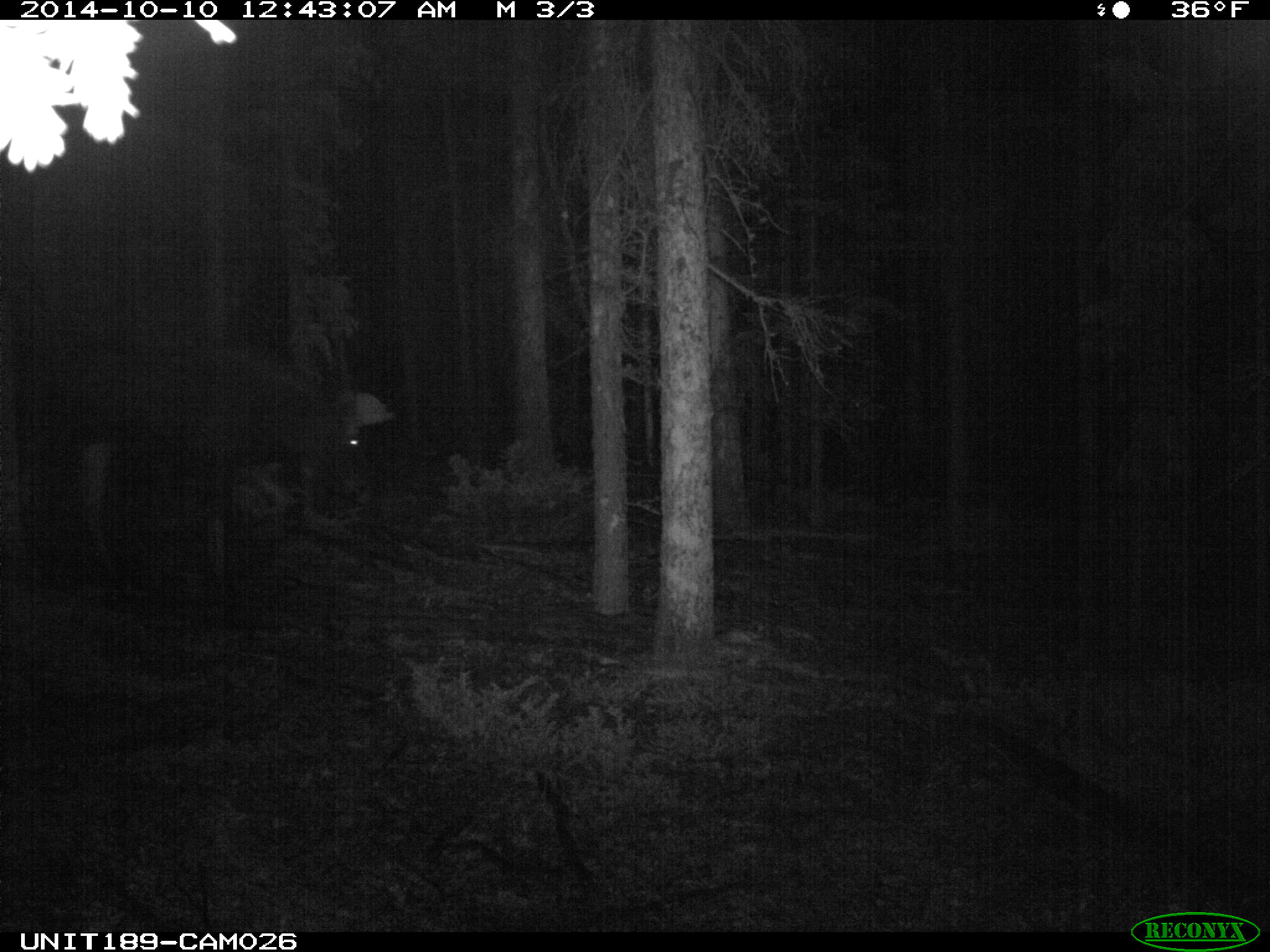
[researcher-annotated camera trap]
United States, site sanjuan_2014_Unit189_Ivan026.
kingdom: Animalia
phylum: Chordata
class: Mammalia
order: Artiodactyla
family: Cervidae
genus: Alces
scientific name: Alces alces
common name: moose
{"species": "Alces alces (moose)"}